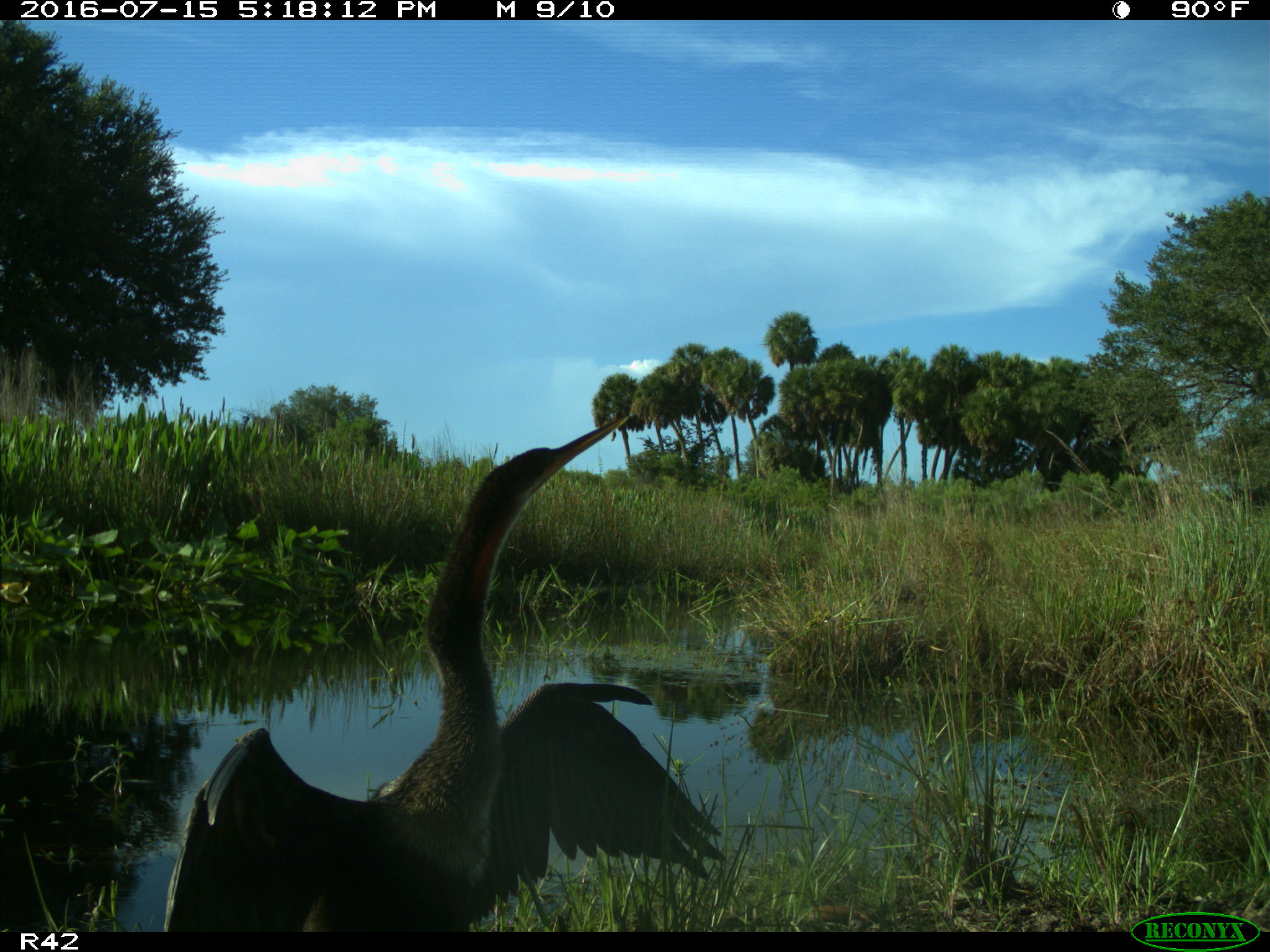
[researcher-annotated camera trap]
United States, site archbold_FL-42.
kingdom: Animalia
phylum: Chordata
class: Aves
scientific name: Aves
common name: birds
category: unidentified bird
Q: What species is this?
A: Unidentified bird (birds) (Aves).